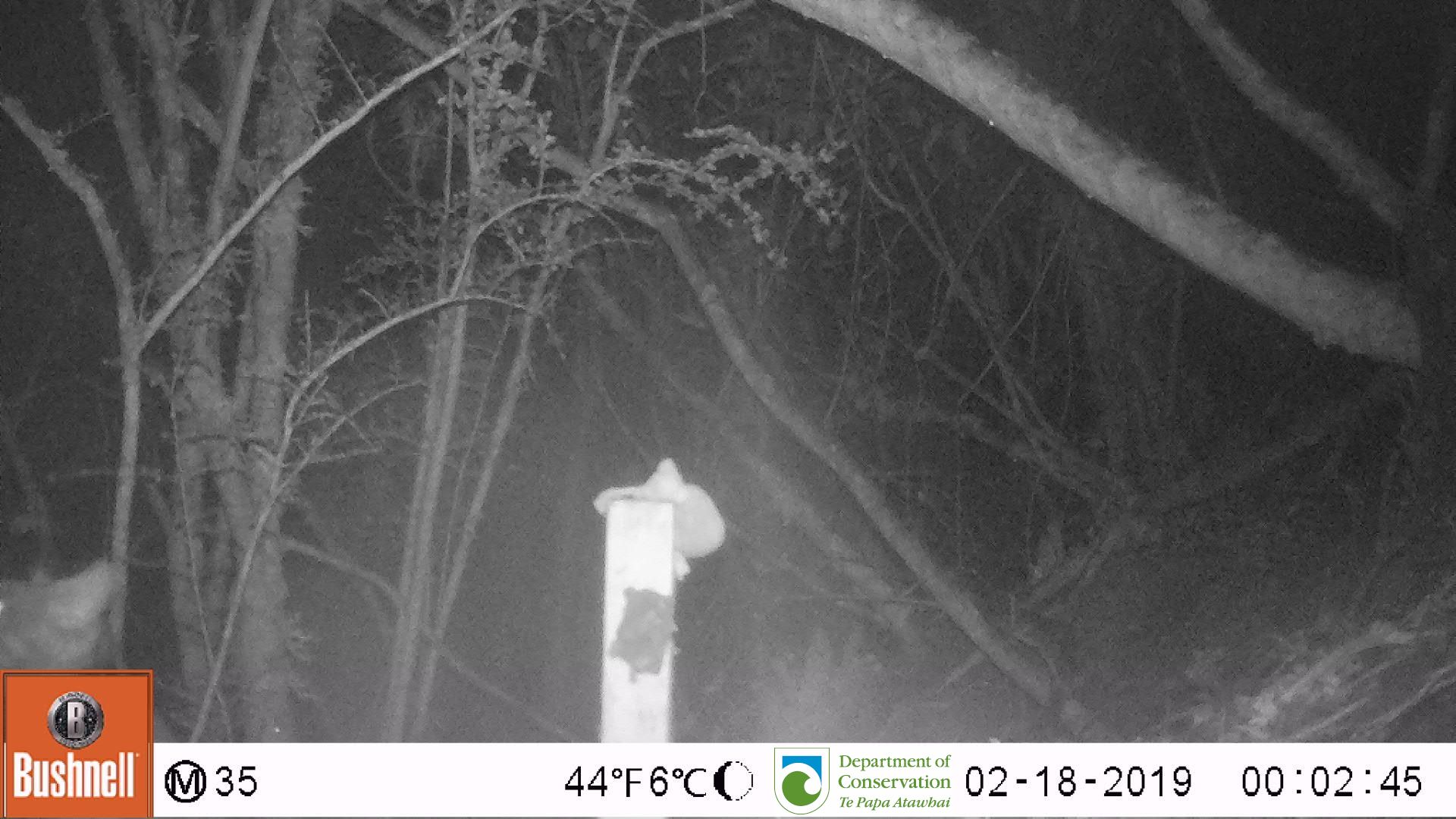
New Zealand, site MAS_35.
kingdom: Animalia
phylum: Chordata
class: Mammalia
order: Carnivora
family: Felidae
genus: Felis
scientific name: Felis catus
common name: domestic cat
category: cat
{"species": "cat (domestic cat) (Felis catus)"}